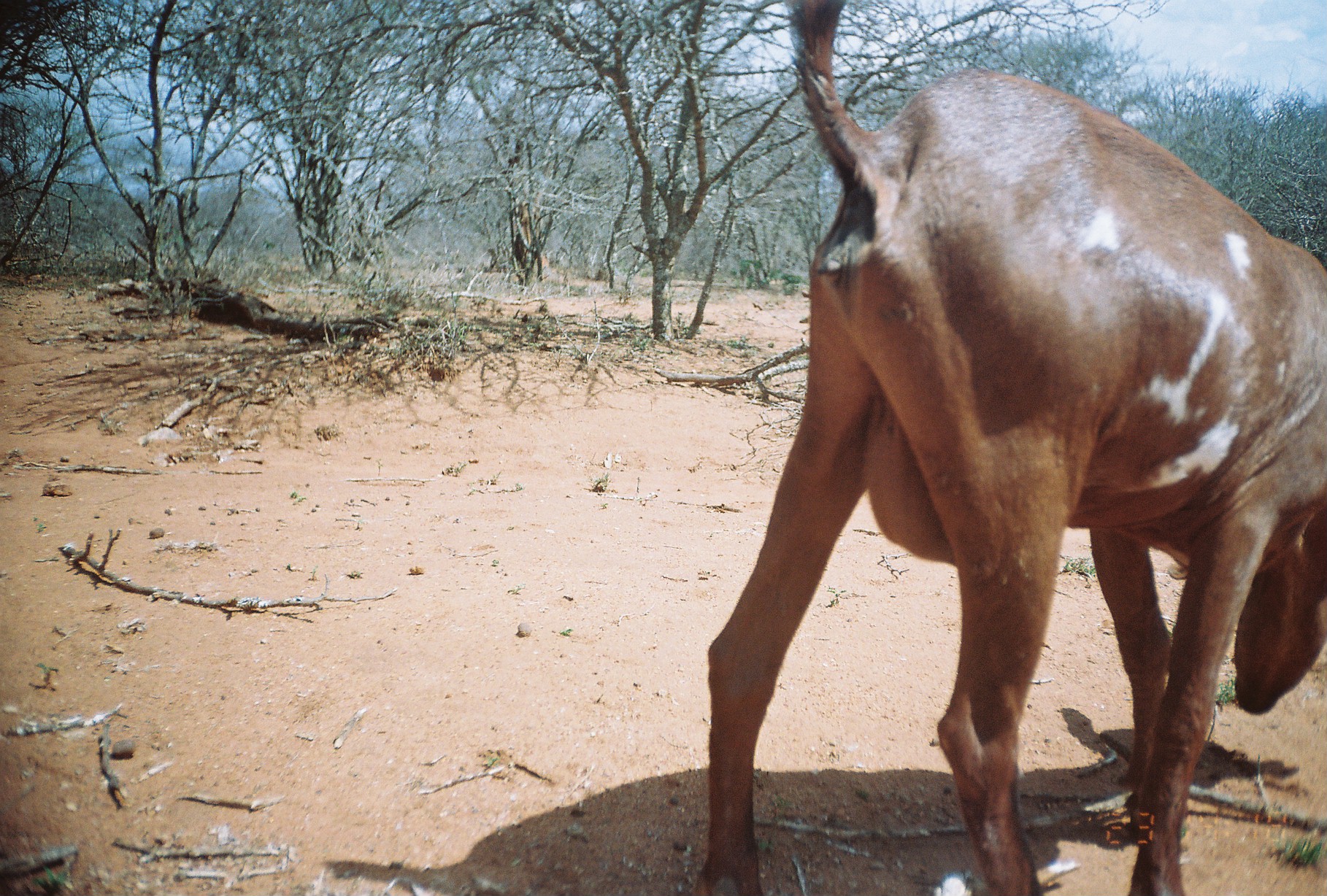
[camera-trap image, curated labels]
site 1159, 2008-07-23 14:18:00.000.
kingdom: Animalia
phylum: Chordata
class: Mammalia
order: Artiodactyla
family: Bovidae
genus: Capra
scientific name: Capra aegagrus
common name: wild goat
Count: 1.